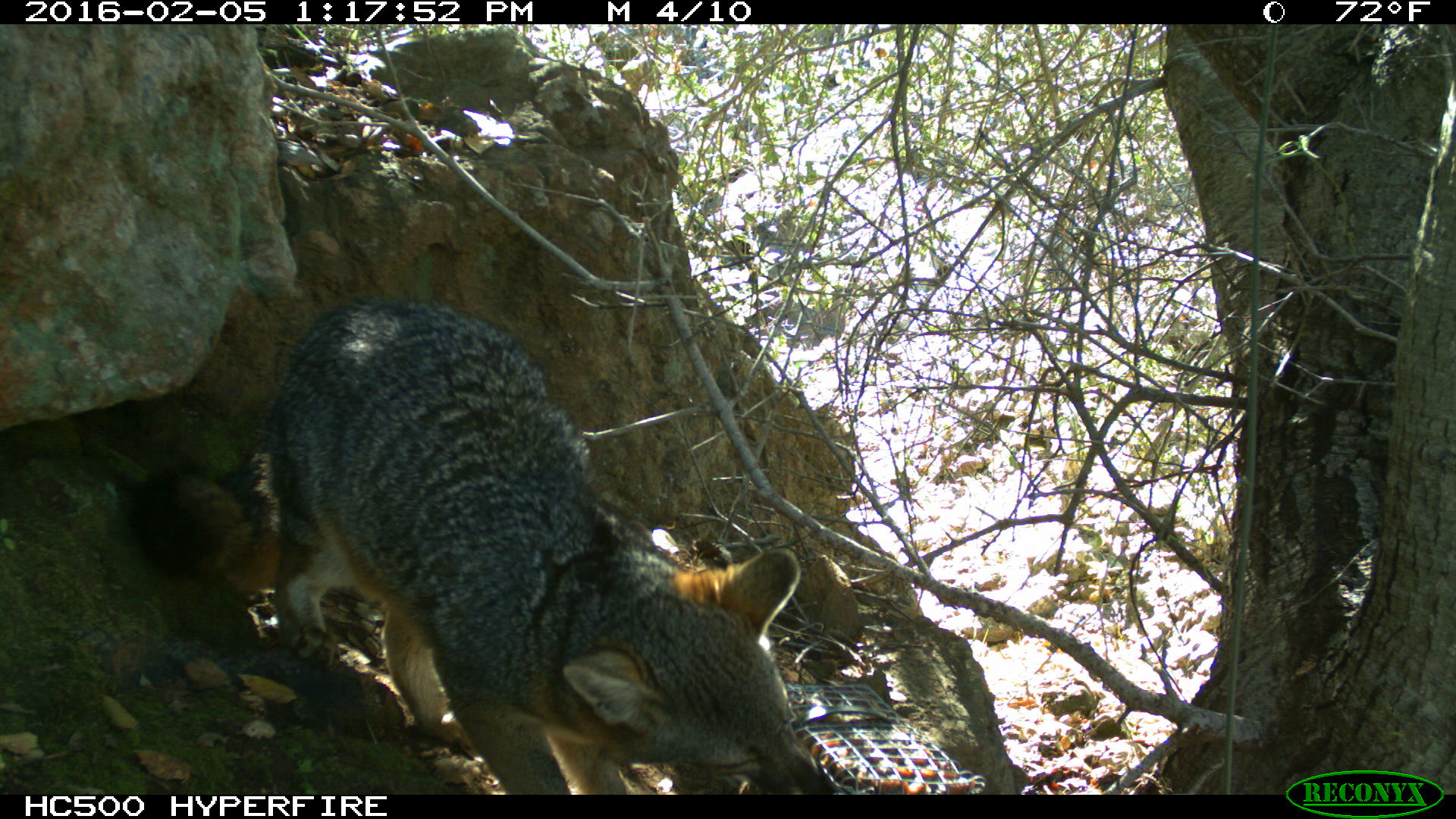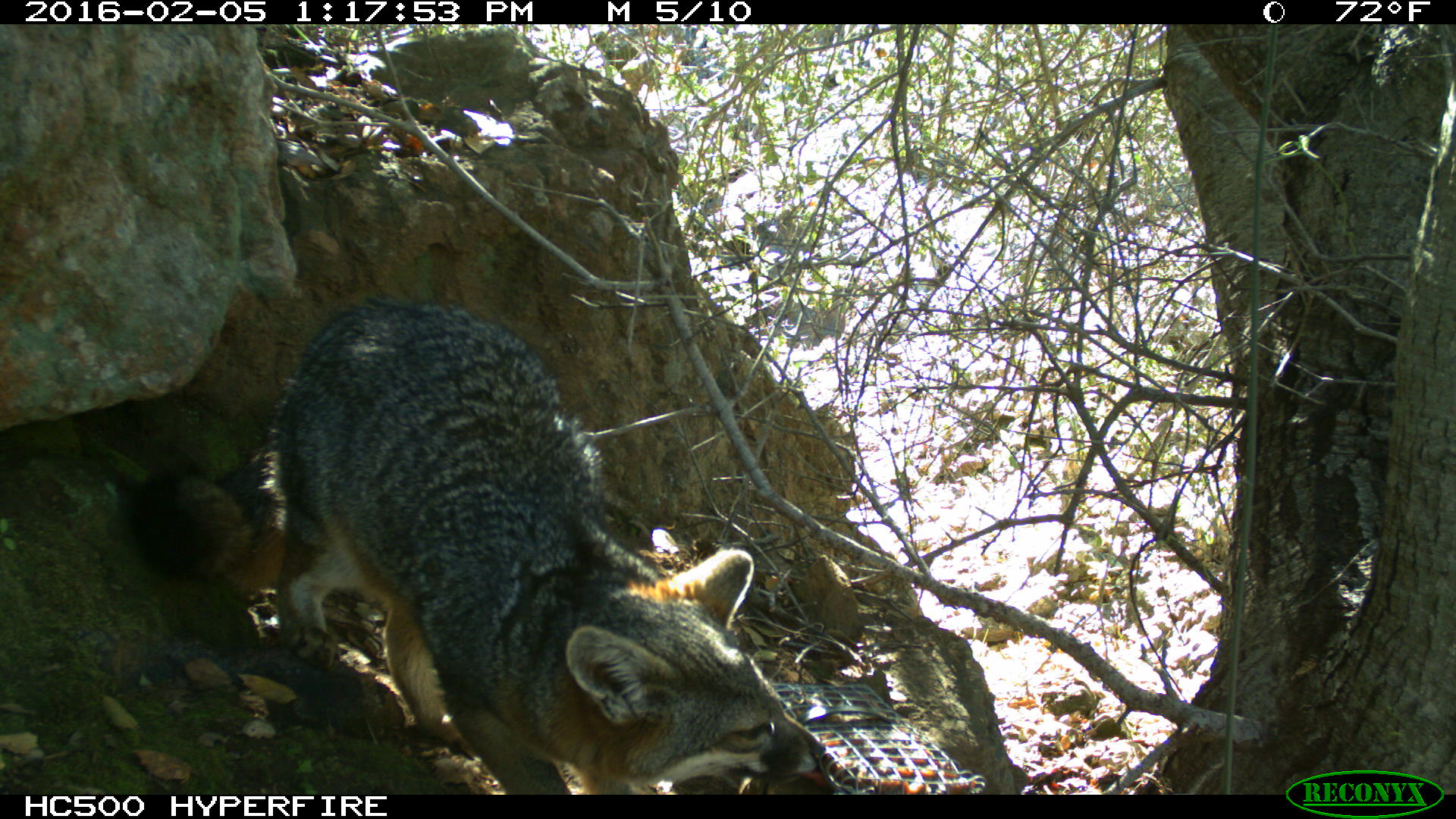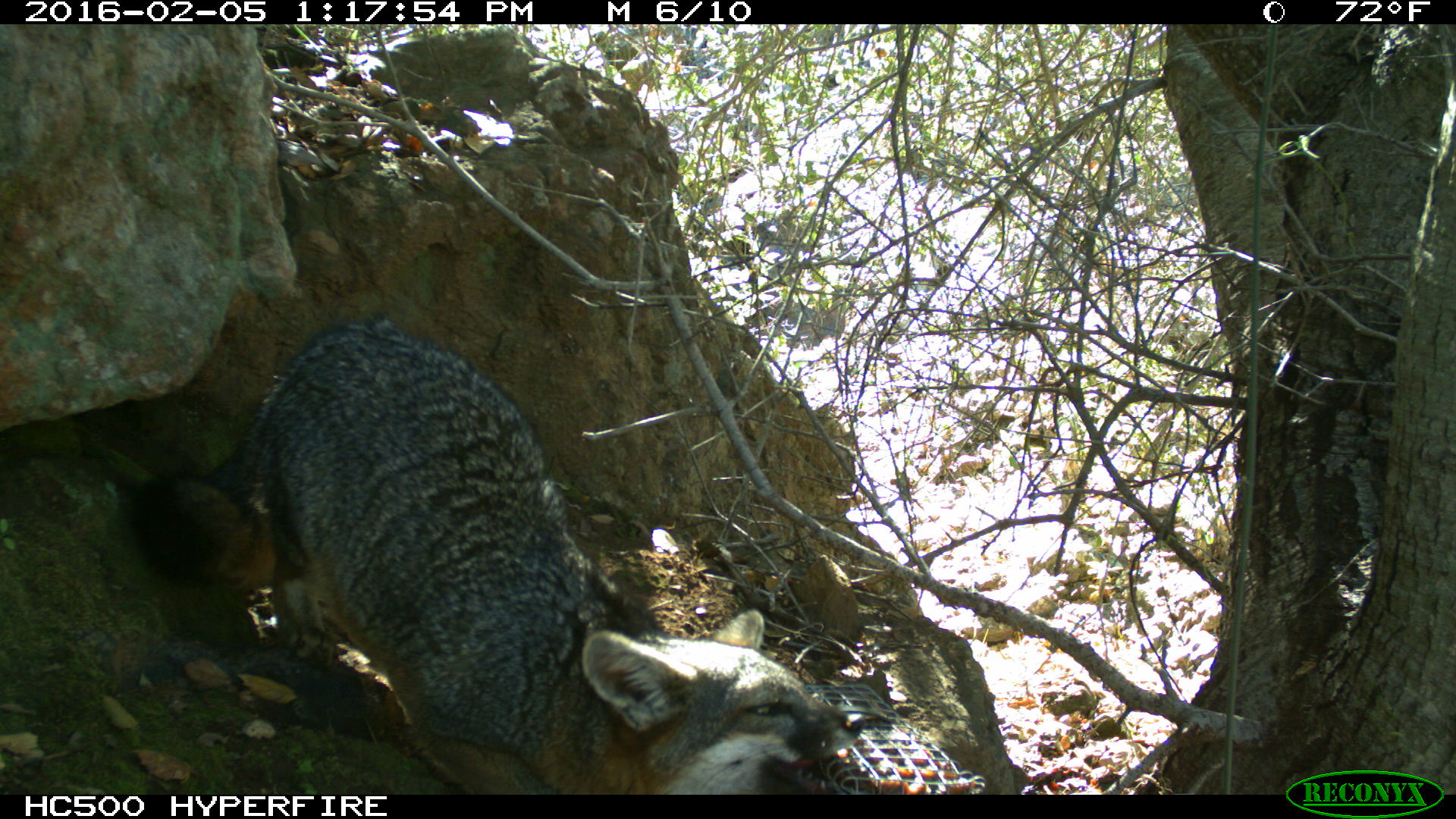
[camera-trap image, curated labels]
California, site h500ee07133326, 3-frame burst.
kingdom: Animalia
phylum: Chordata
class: Mammalia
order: Carnivora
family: Canidae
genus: Urocyon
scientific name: Urocyon littoralis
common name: island fox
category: fox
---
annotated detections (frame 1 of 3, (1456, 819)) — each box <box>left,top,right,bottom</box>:
fox: <box>120,297,843,795</box>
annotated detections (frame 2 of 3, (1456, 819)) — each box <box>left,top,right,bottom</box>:
fox: <box>117,298,825,794</box>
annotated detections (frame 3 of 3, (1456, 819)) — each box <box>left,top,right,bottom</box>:
fox: <box>120,312,861,794</box>